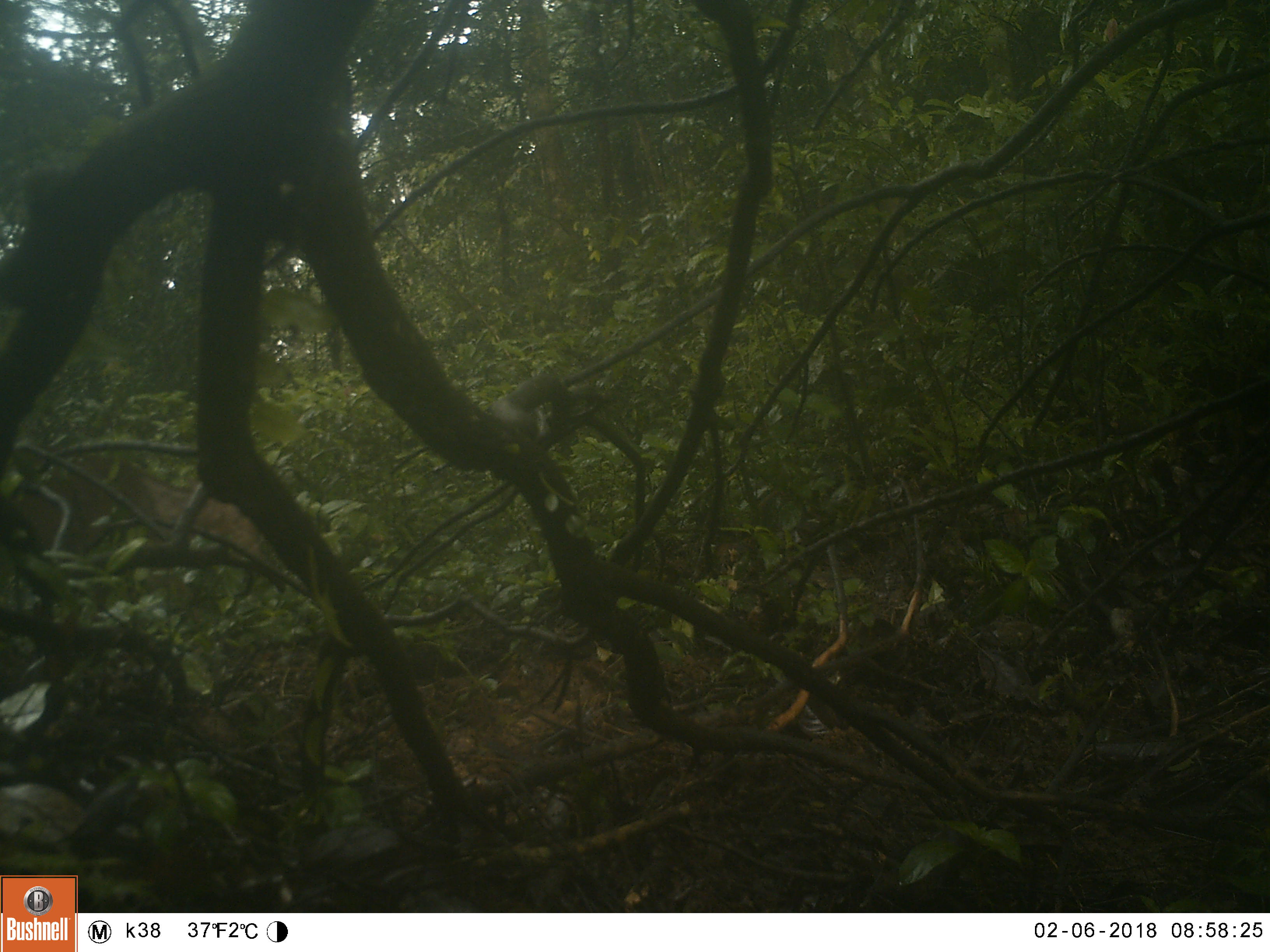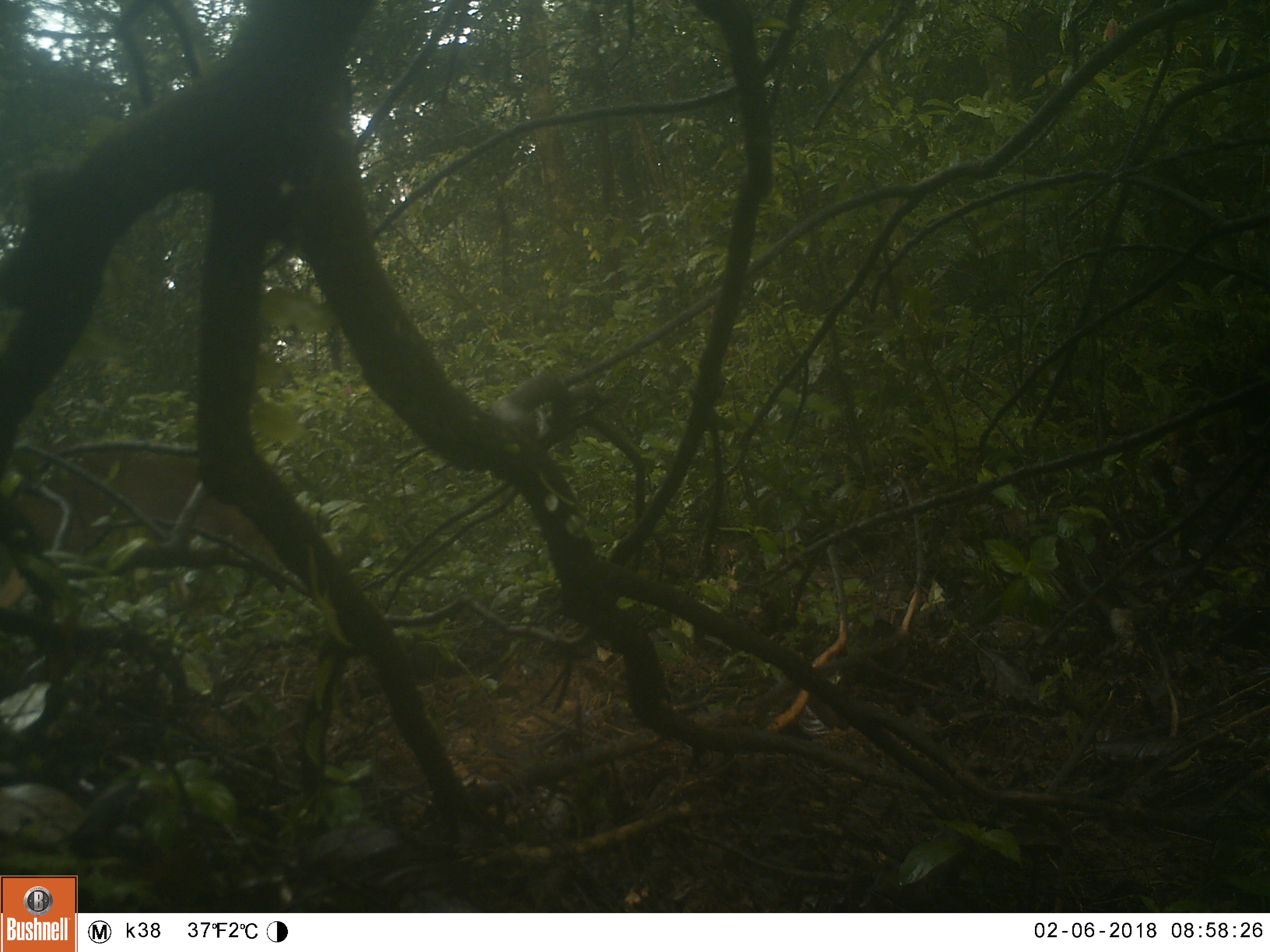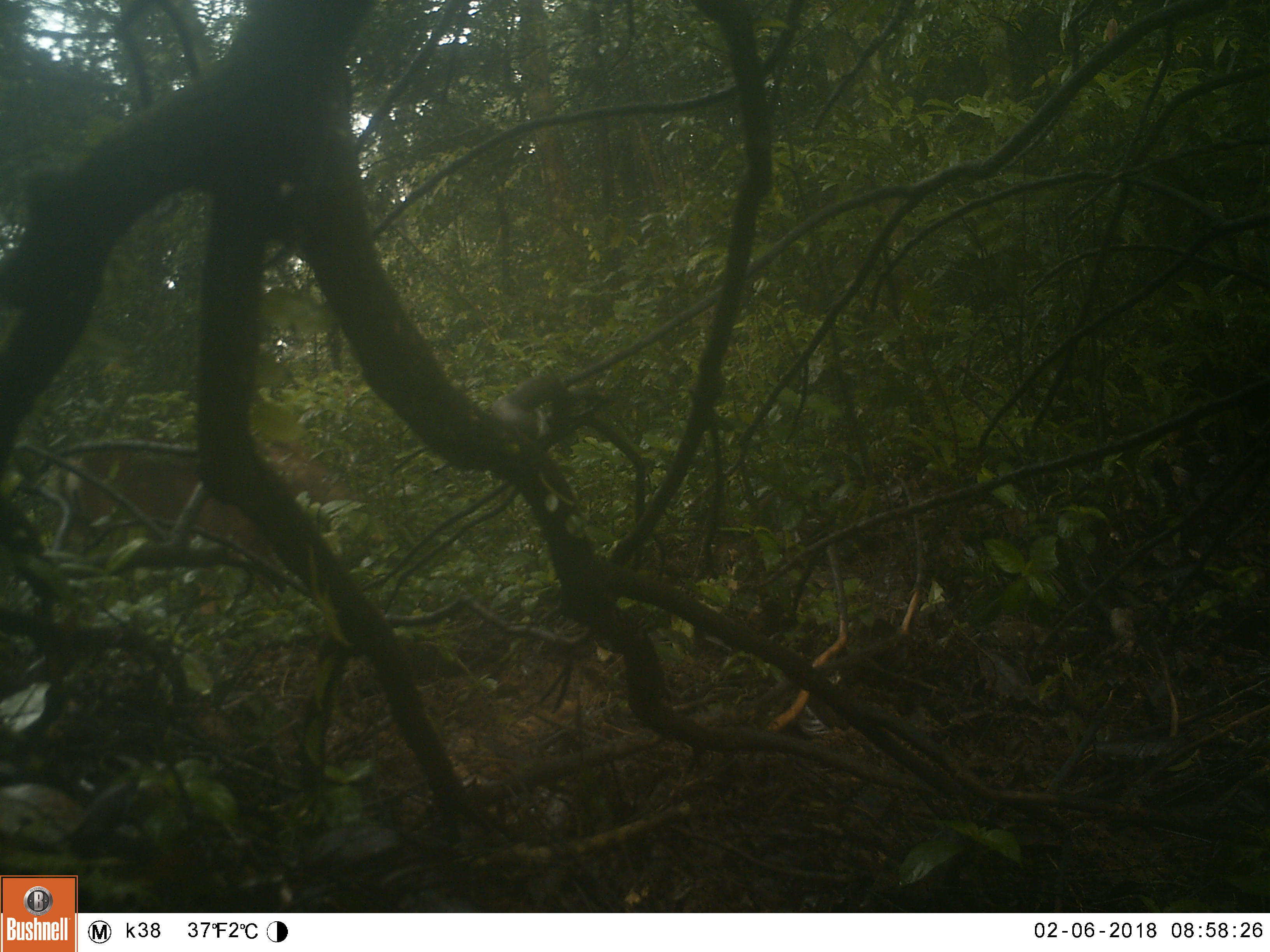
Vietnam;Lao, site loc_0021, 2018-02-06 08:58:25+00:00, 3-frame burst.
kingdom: Animalia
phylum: Chordata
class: Mammalia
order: Artiodactyla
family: Cervidae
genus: Muntiacus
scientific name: Muntiacus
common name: muntjacs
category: unidentified muntjac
Unidentified muntjac (muntjacs) (Muntiacus). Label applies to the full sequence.